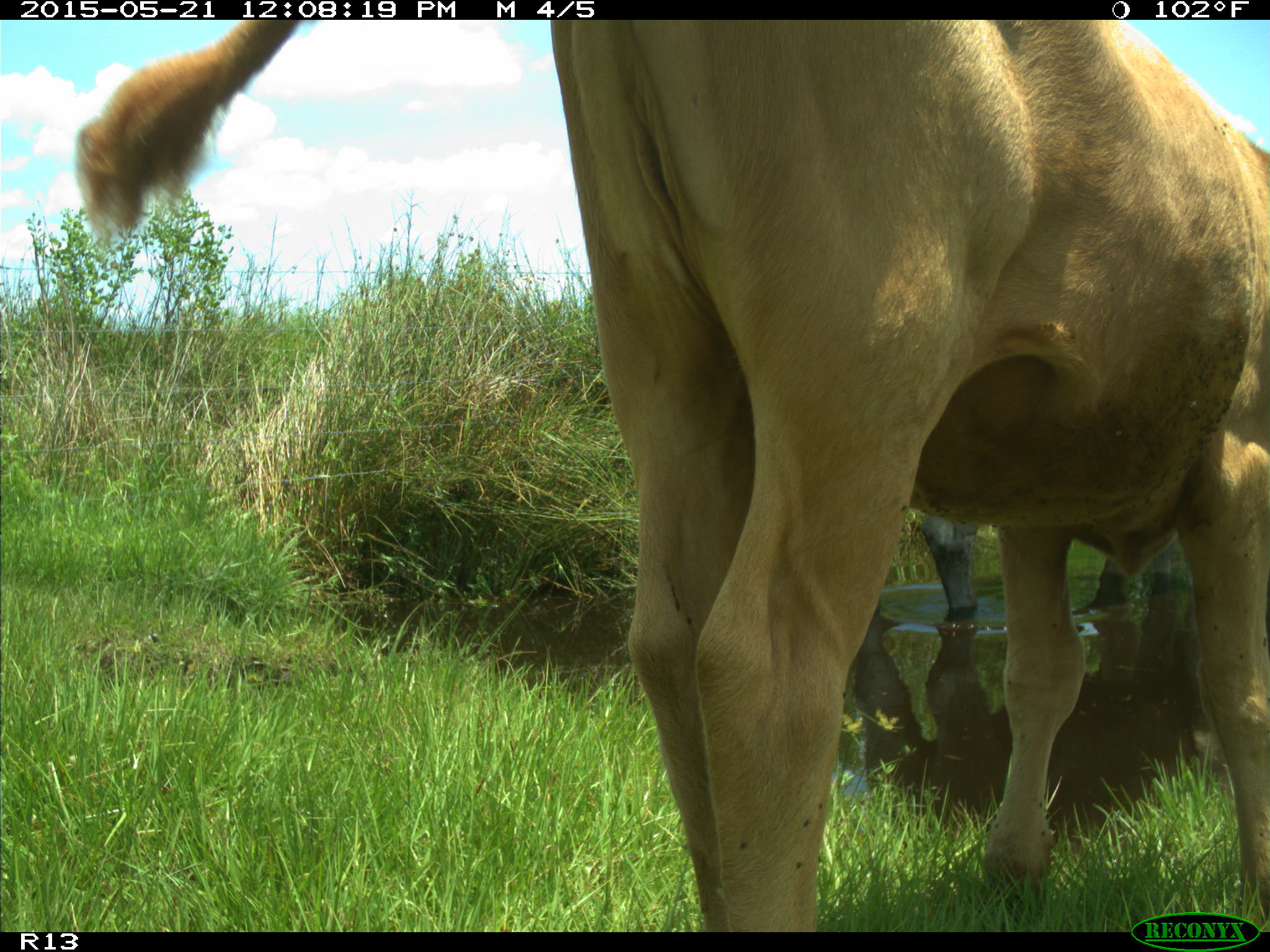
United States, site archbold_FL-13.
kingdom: Animalia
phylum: Chordata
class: Mammalia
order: Artiodactyla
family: Bovidae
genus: Bos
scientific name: Bos taurus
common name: domestic cow